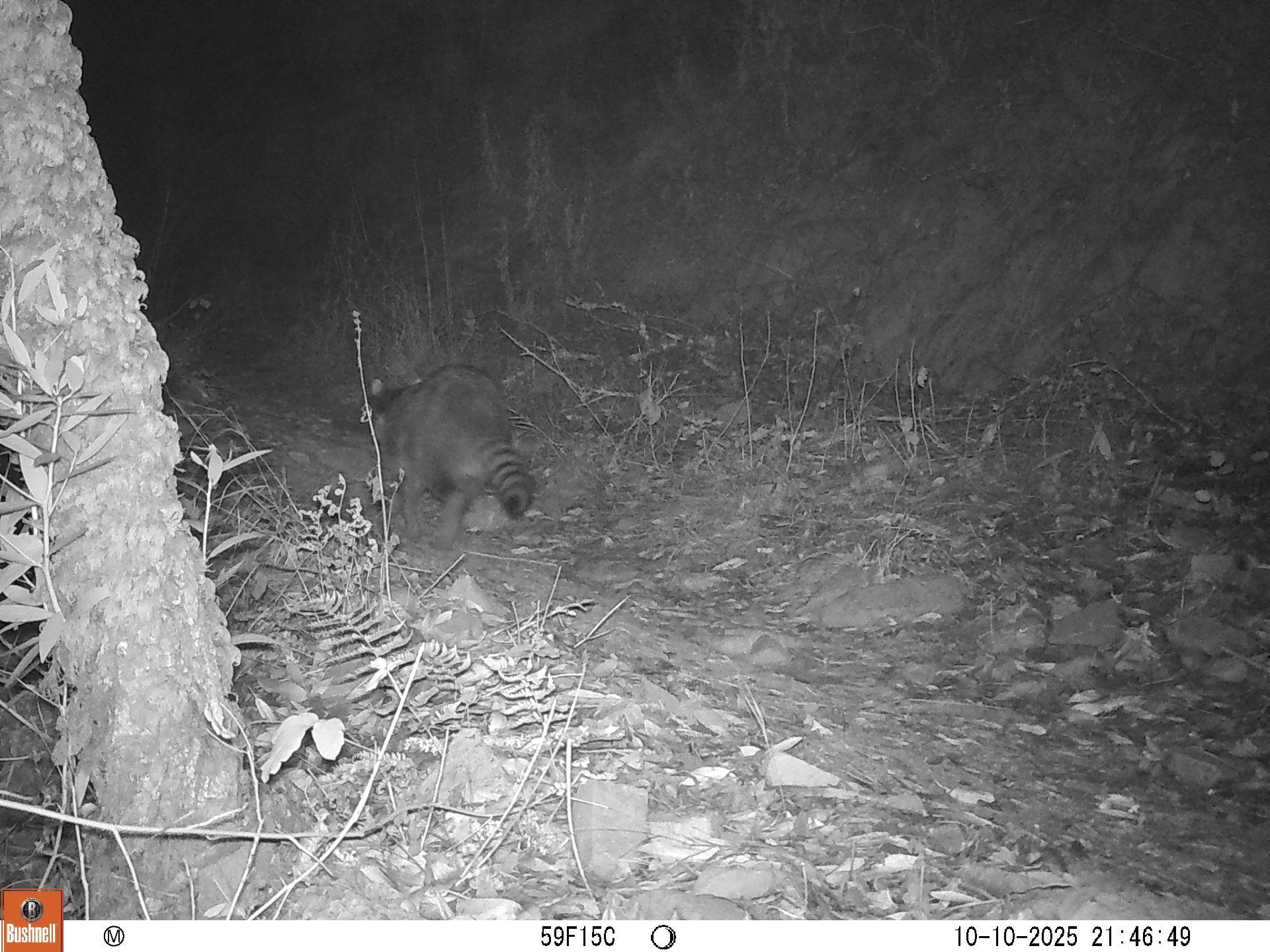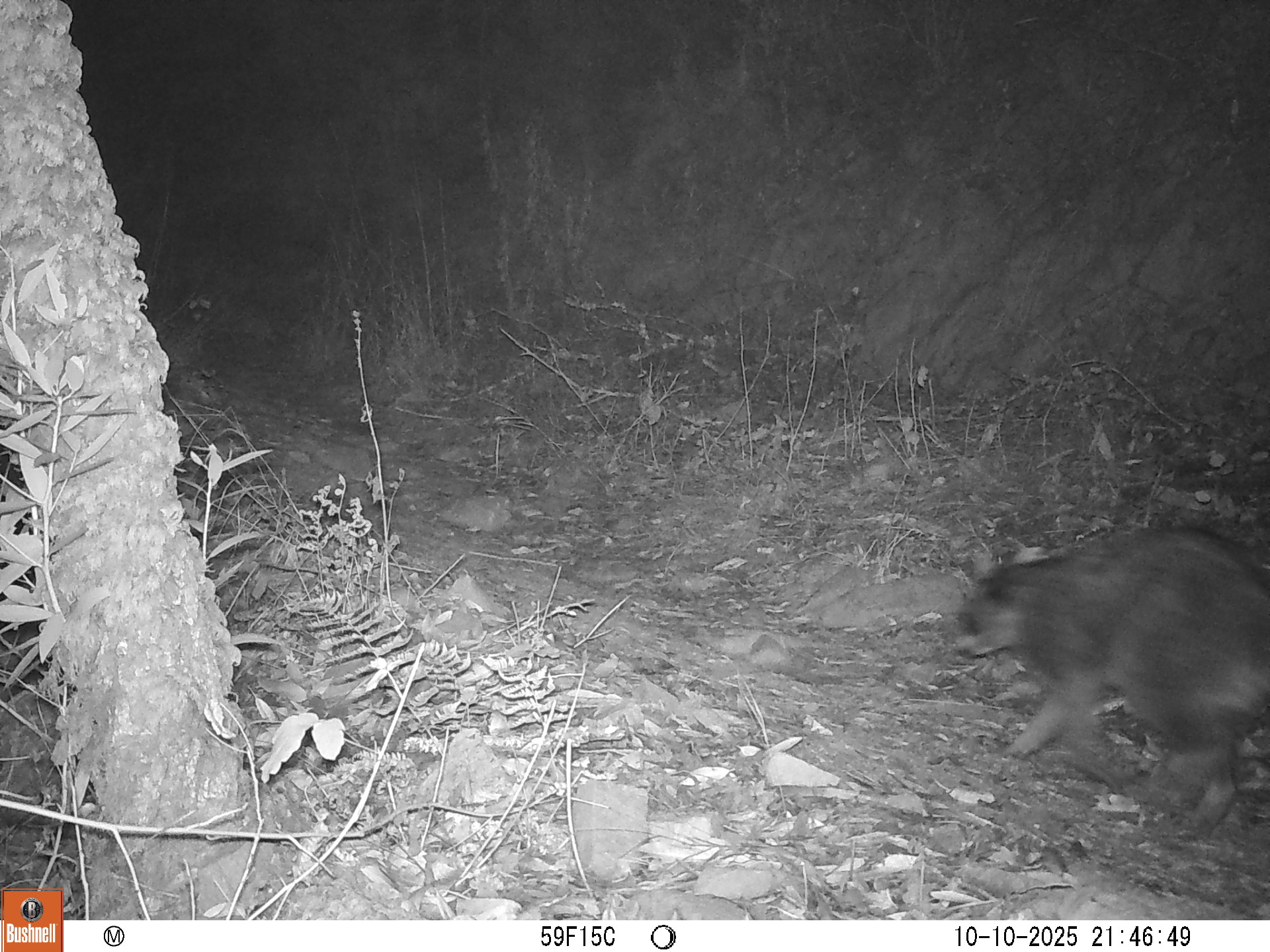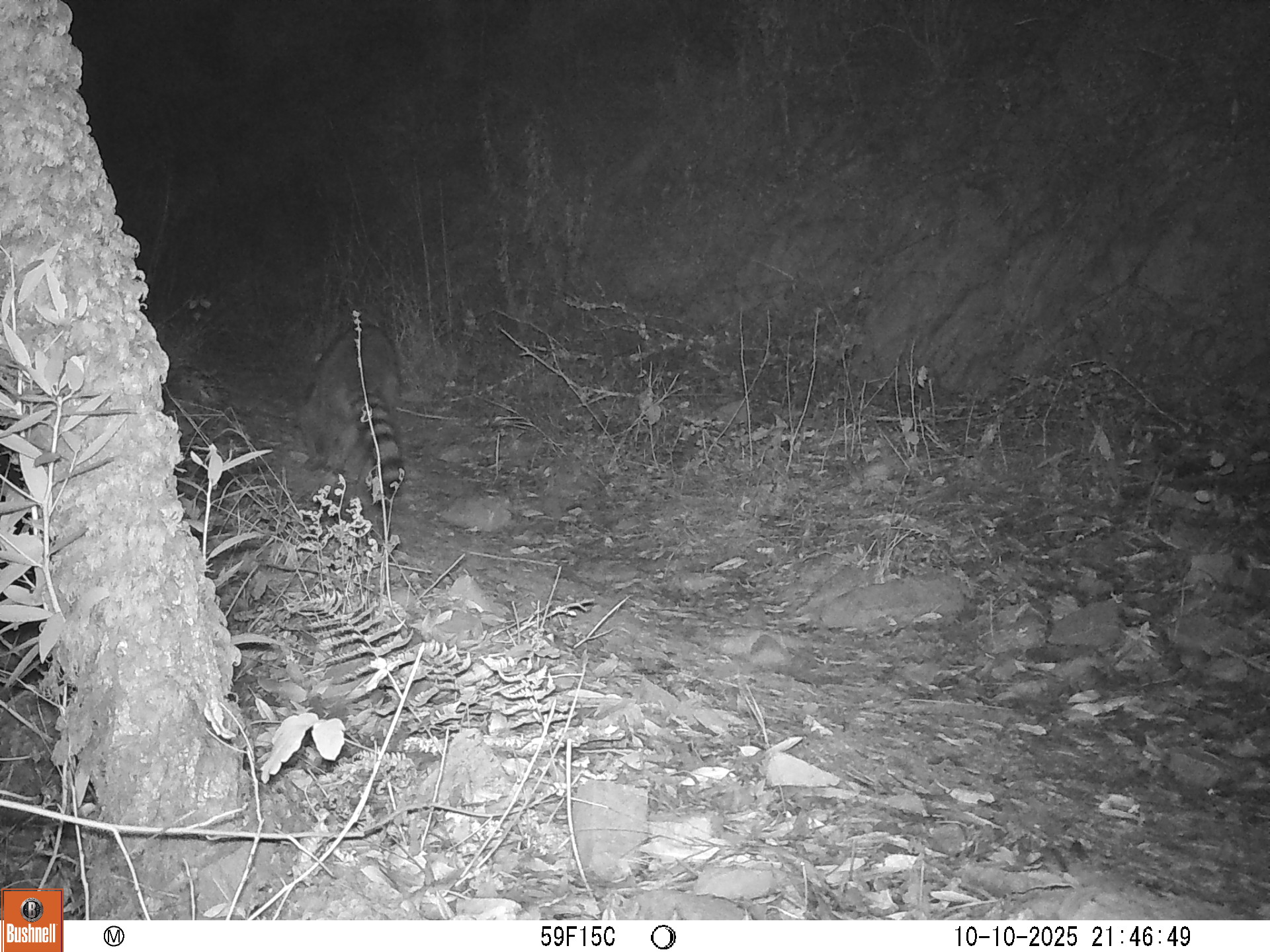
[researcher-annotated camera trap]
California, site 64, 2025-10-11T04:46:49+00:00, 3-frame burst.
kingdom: Animalia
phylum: Chordata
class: Mammalia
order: Carnivora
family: Procyonidae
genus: Procyon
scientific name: Procyon lotor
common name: raccoon